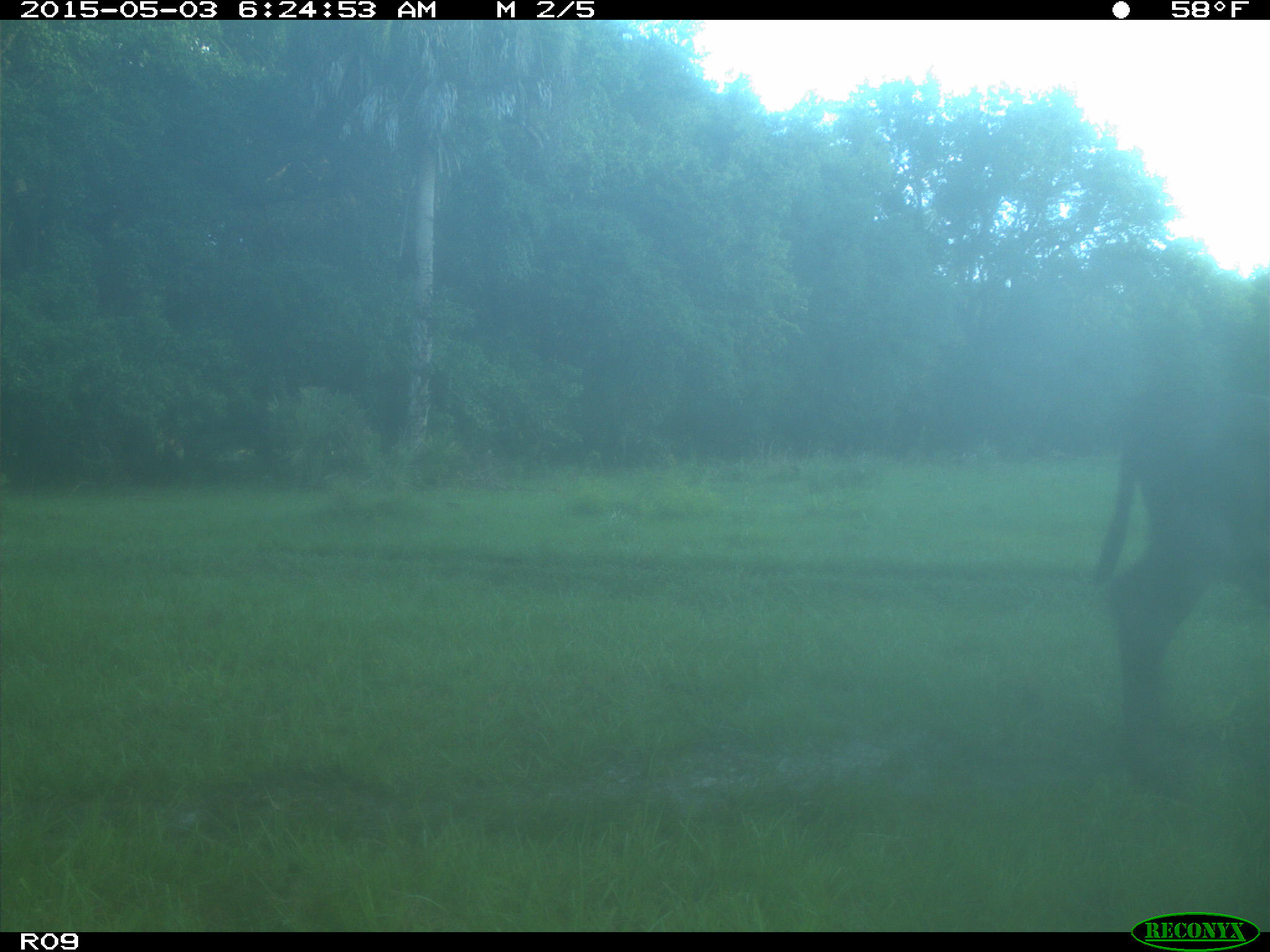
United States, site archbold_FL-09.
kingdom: Animalia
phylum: Chordata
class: Mammalia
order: Artiodactyla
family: Bovidae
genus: Bos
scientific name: Bos taurus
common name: domestic cow